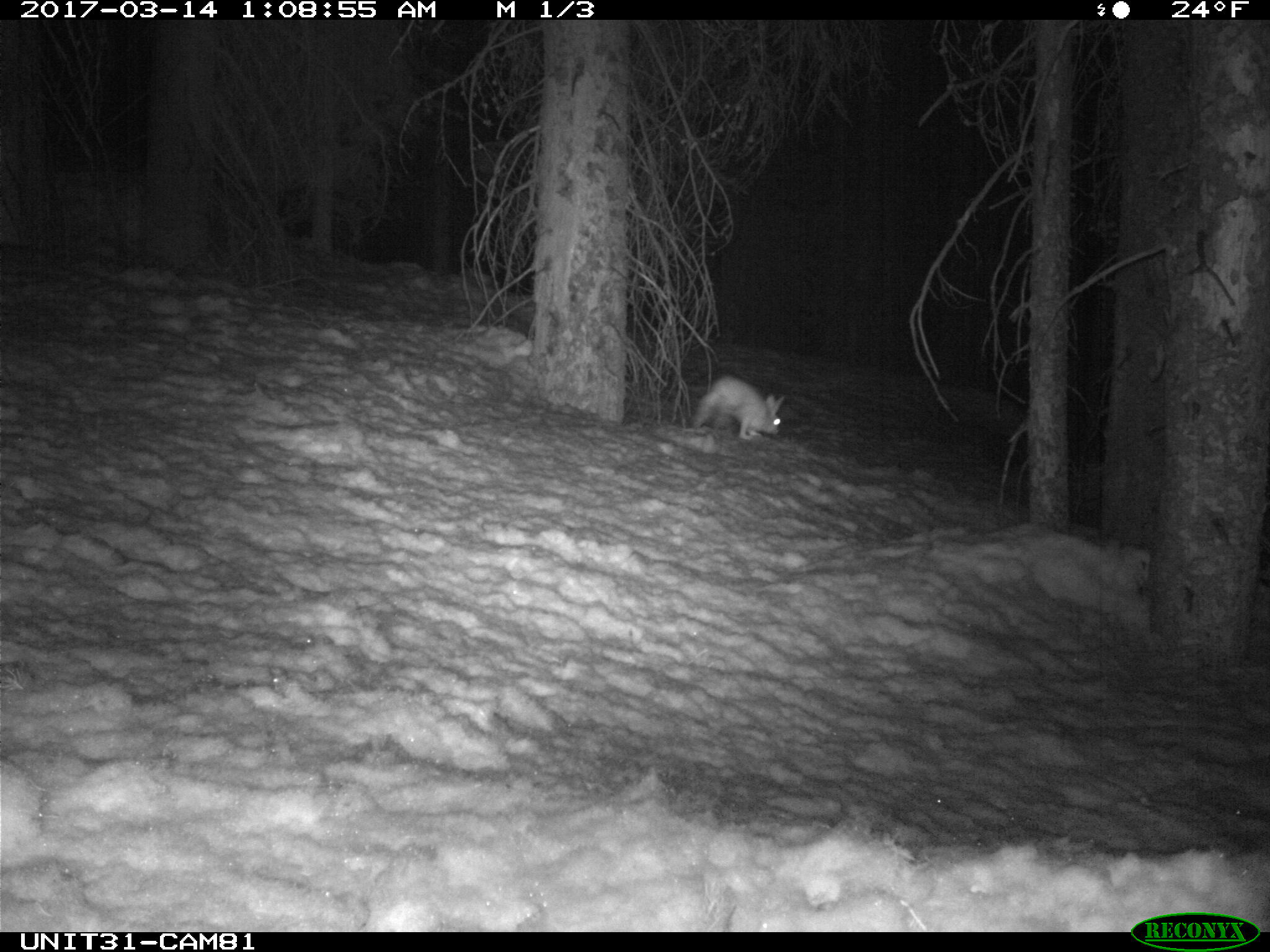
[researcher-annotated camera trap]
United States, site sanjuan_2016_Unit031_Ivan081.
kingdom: Animalia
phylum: Chordata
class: Mammalia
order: Lagomorpha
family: Leporidae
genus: Lepus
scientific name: Lepus americanus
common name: snowshoe hare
Lepus americanus (snowshoe hare).